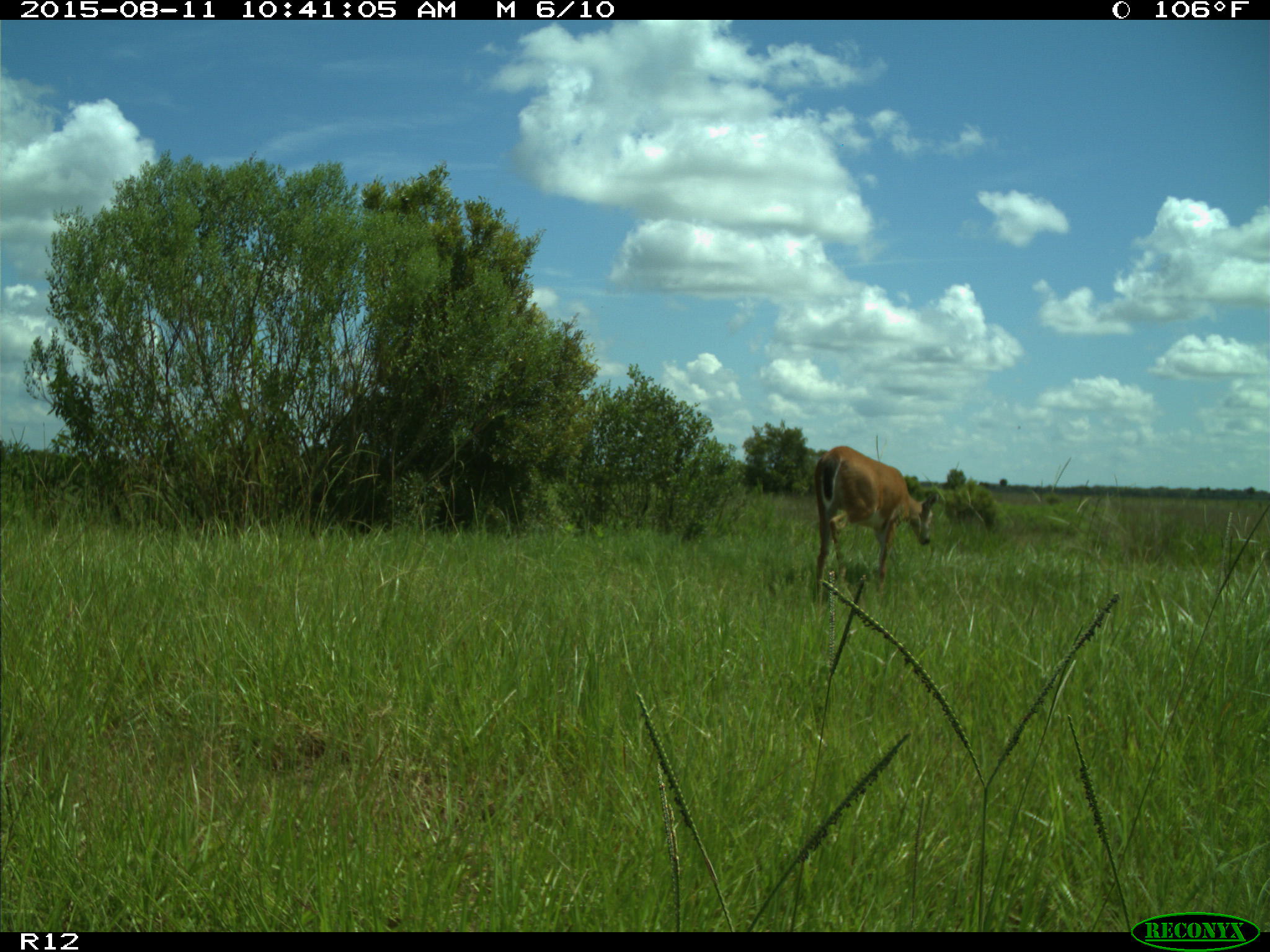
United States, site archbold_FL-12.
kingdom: Animalia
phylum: Chordata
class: Mammalia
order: Artiodactyla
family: Cervidae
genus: Odocoileus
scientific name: Odocoileus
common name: deer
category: unidentified deer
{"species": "unidentified deer (deer) (Odocoileus)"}